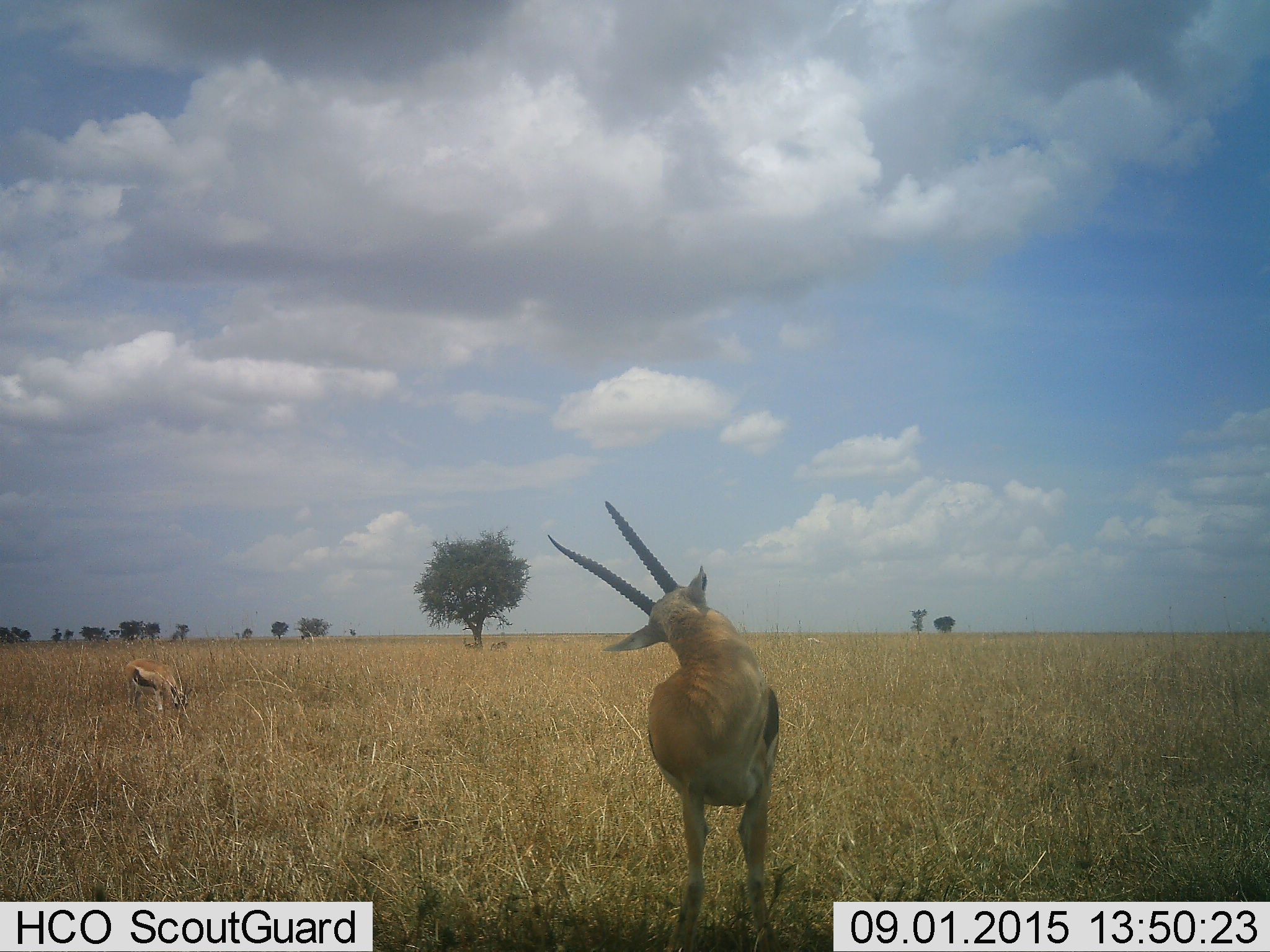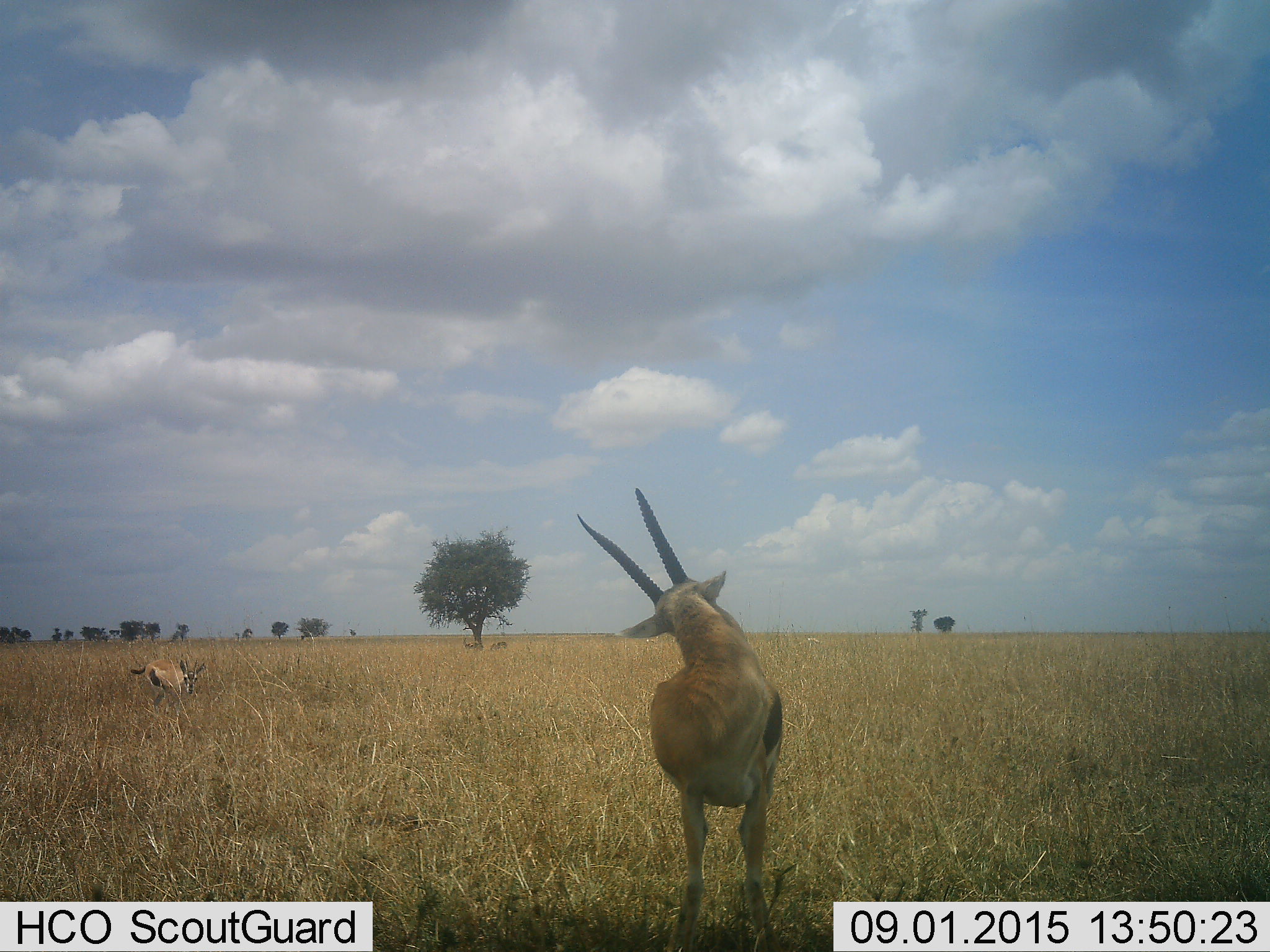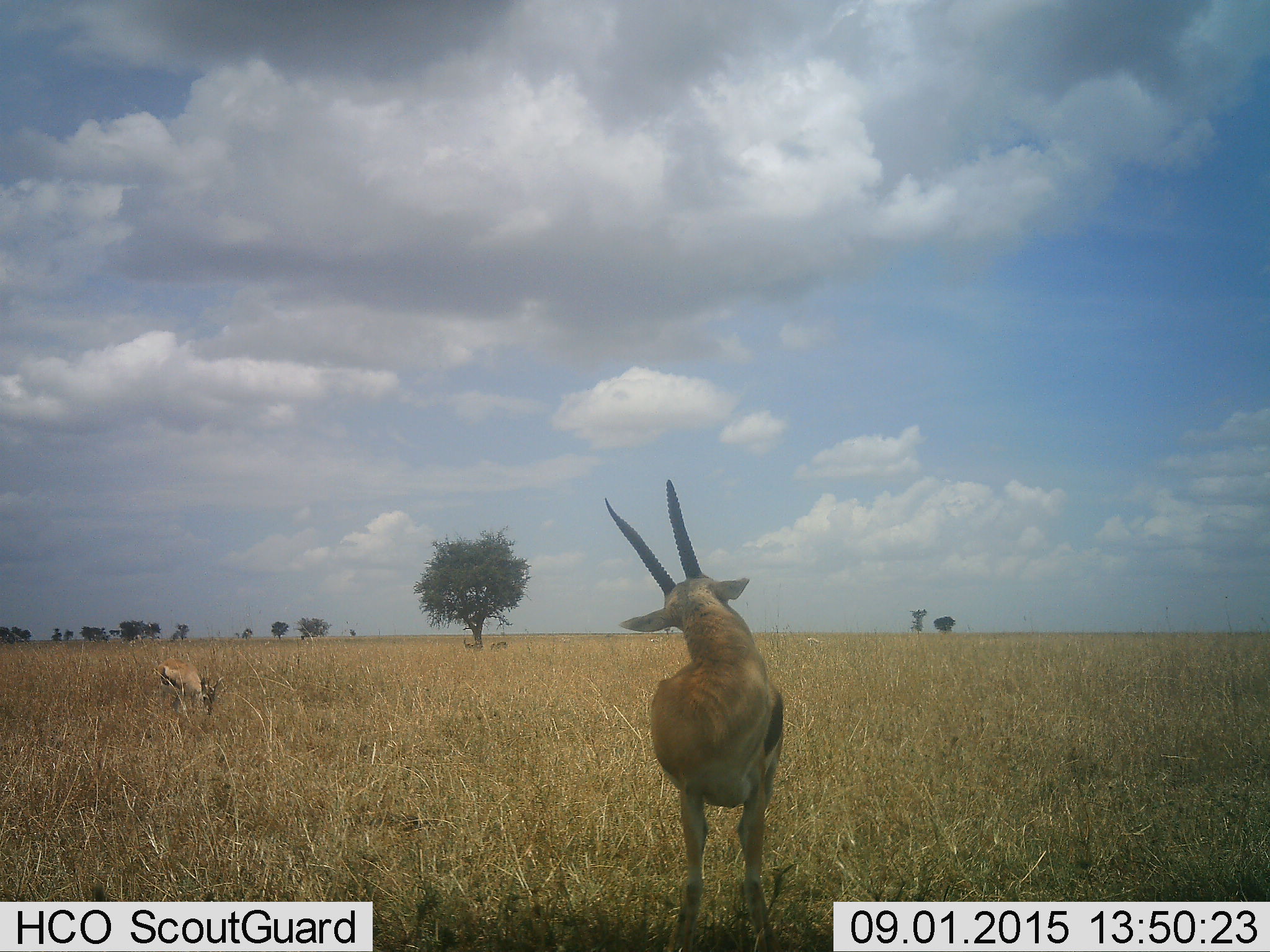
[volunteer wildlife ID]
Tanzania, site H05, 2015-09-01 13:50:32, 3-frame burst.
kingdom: Animalia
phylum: Chordata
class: Mammalia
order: Artiodactyla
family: Bovidae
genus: Eudorcas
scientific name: Eudorcas thomsonii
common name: thomson's gazelle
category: gazellethomsons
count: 2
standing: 83%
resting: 17%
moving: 50%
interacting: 0%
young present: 0%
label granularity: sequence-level